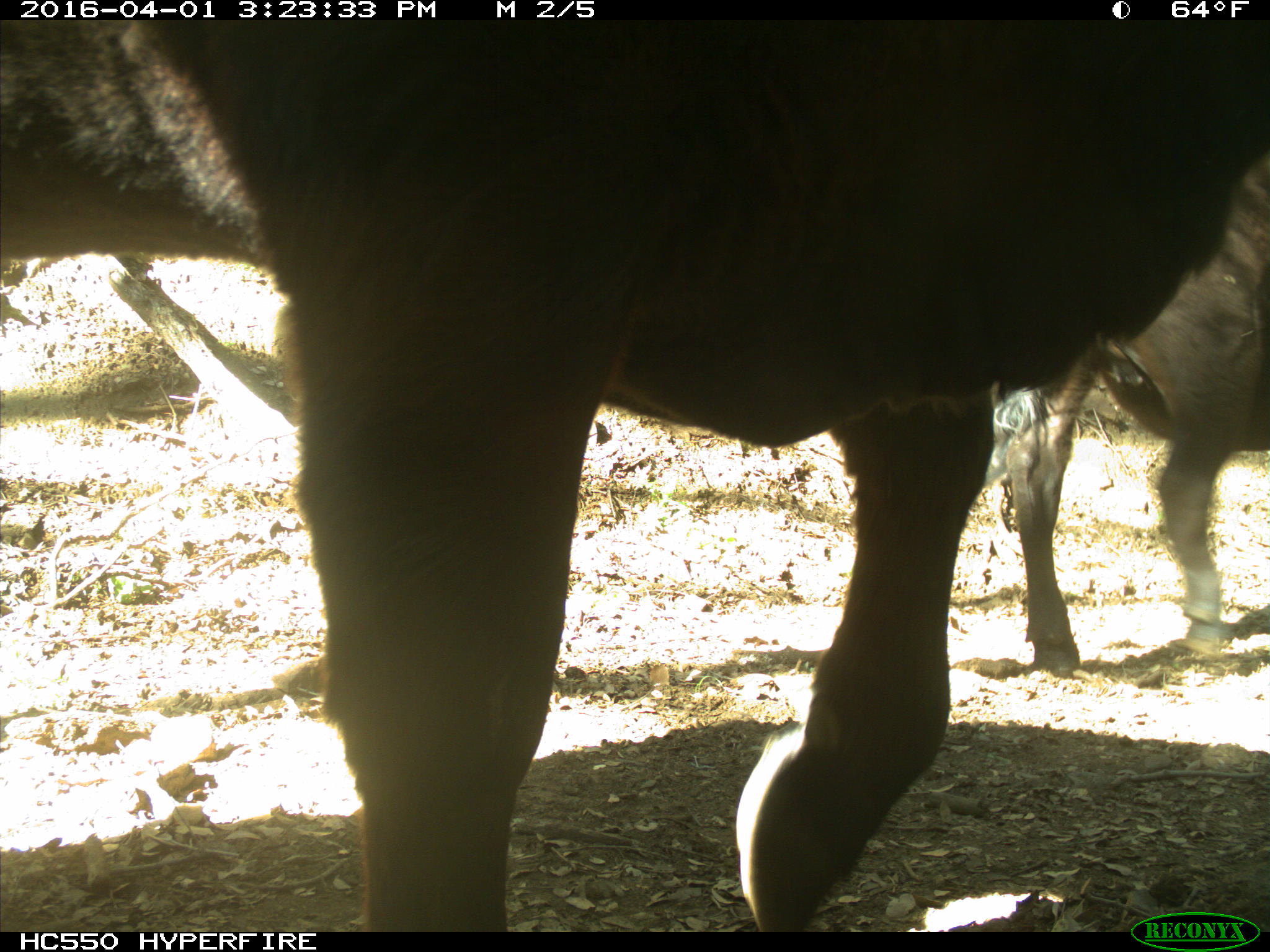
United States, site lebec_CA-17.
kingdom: Animalia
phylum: Chordata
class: Mammalia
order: Artiodactyla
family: Bovidae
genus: Bos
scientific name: Bos taurus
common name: domestic cow